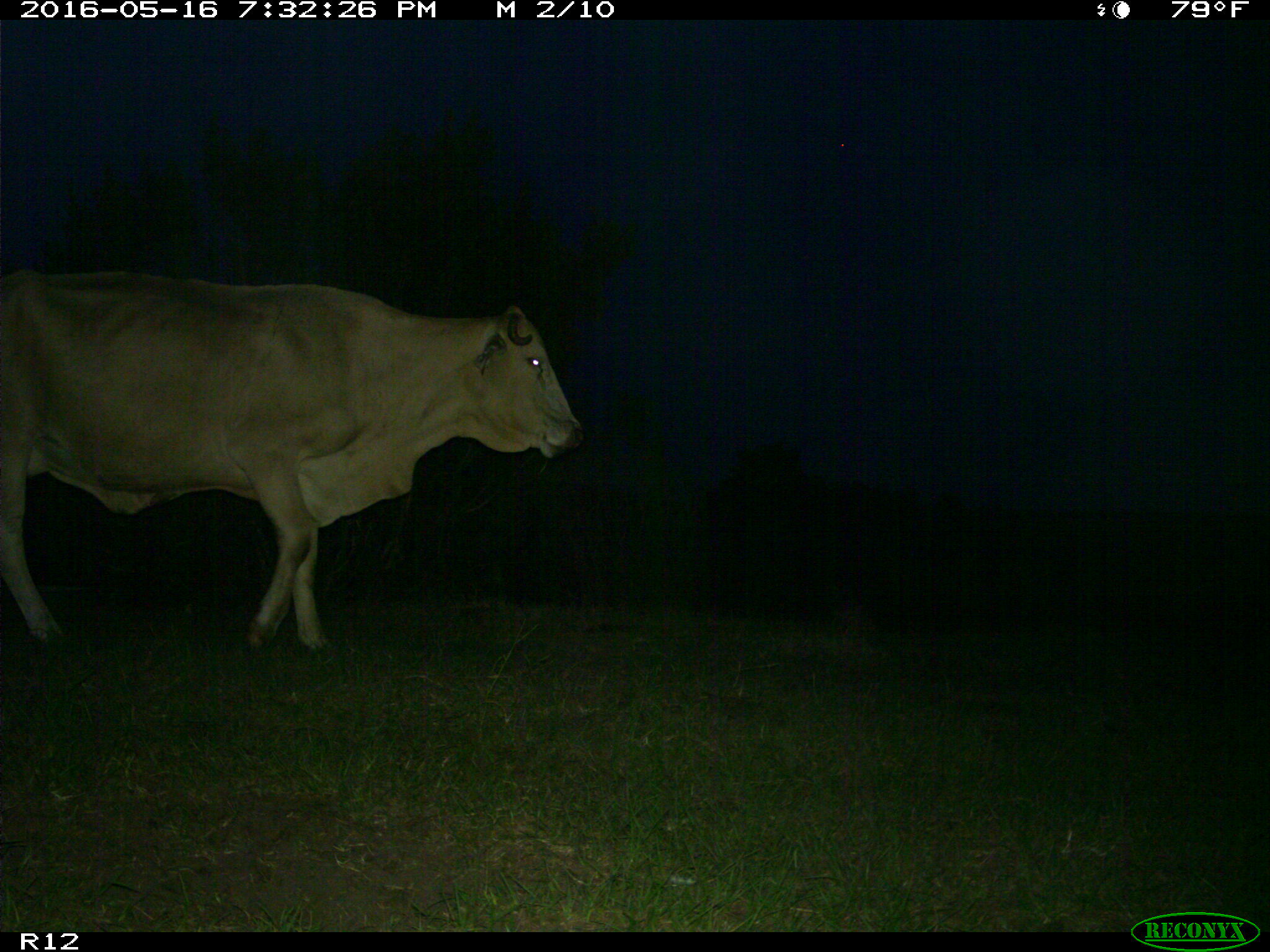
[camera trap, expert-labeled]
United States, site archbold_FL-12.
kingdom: Animalia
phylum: Chordata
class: Mammalia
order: Artiodactyla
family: Bovidae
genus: Bos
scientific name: Bos taurus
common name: domestic cow